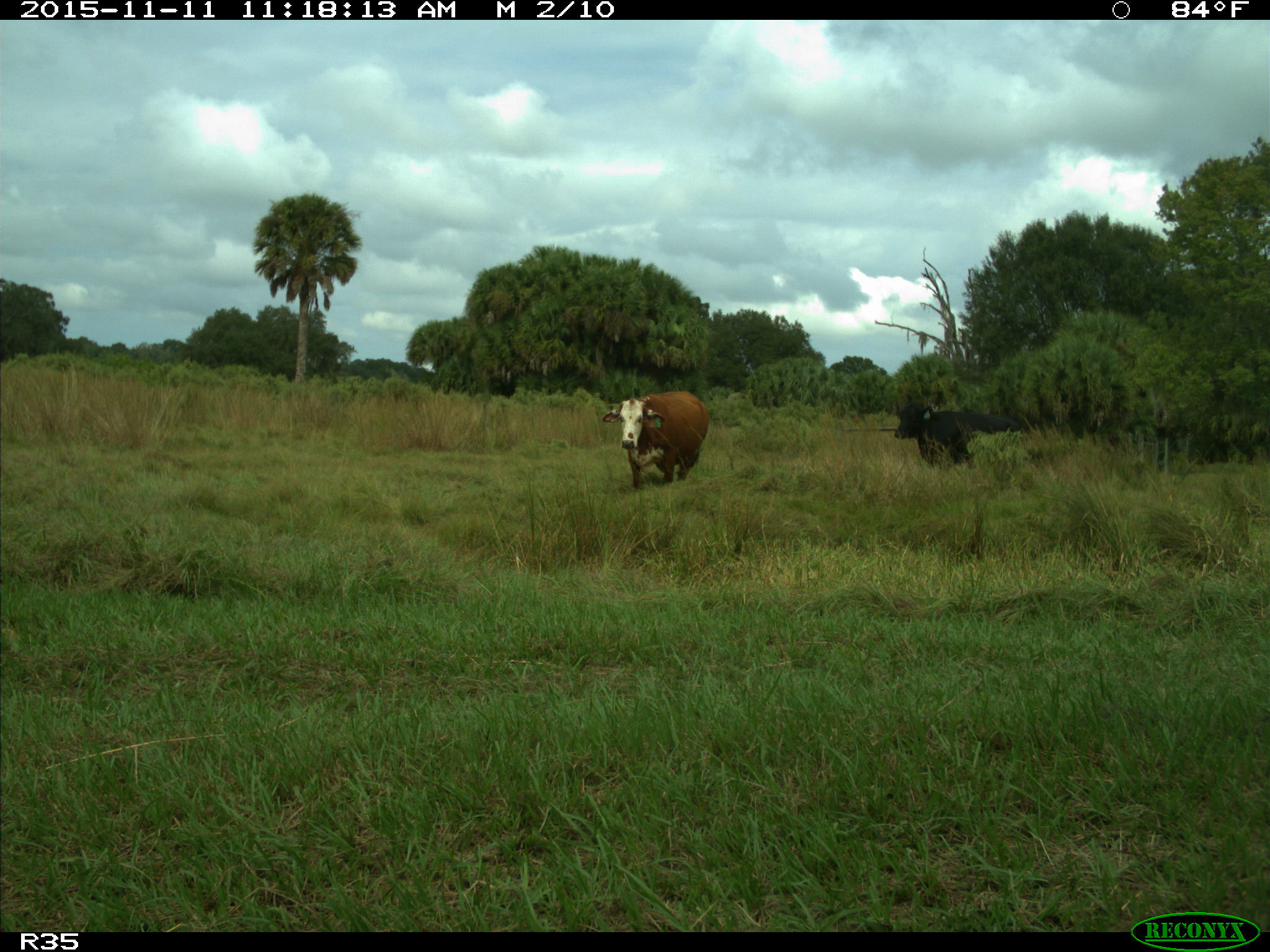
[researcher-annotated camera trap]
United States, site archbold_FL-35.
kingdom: Animalia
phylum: Chordata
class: Mammalia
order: Artiodactyla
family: Bovidae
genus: Bos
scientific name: Bos taurus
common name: domestic cow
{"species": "Bos taurus (domestic cow)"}